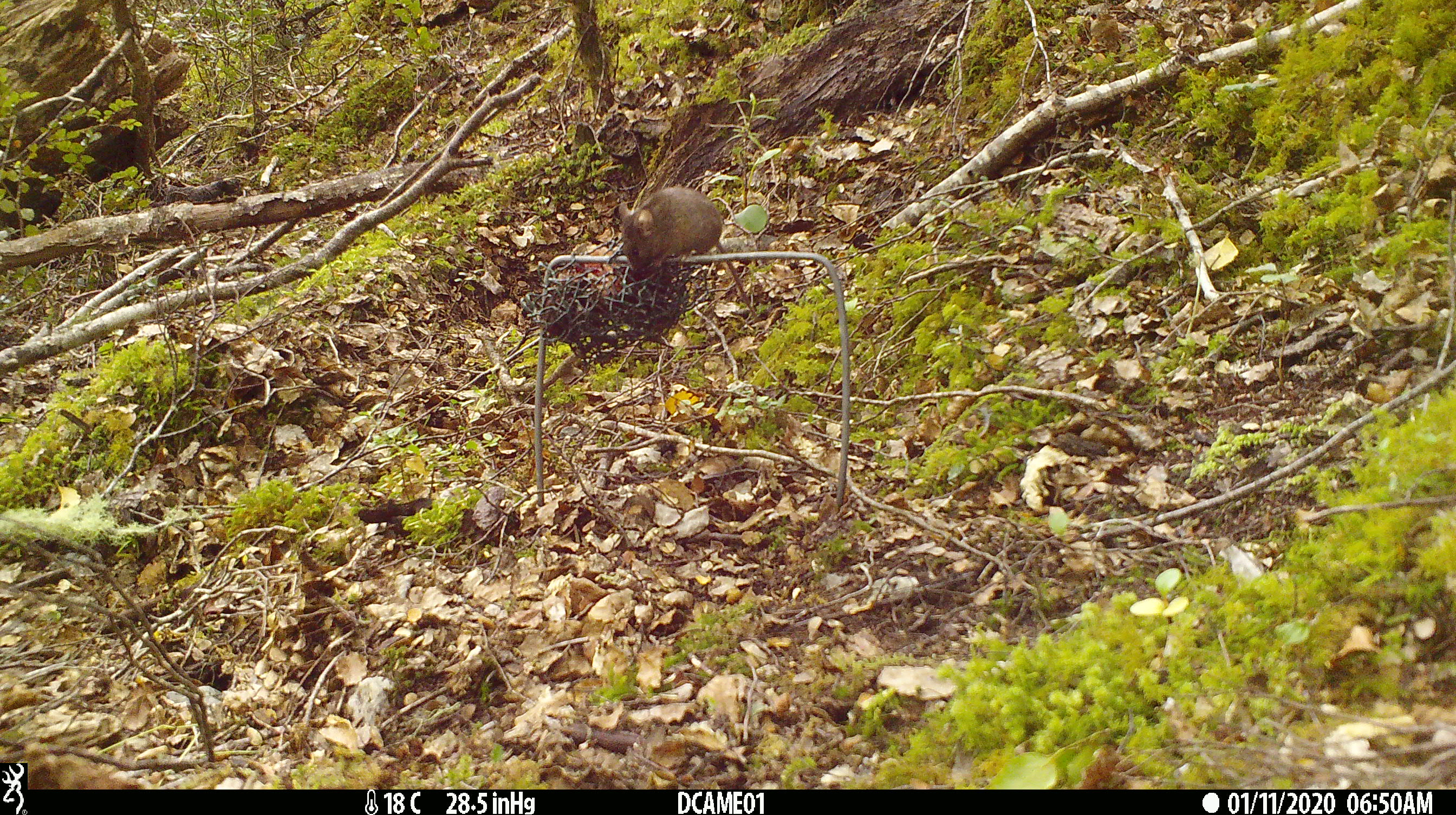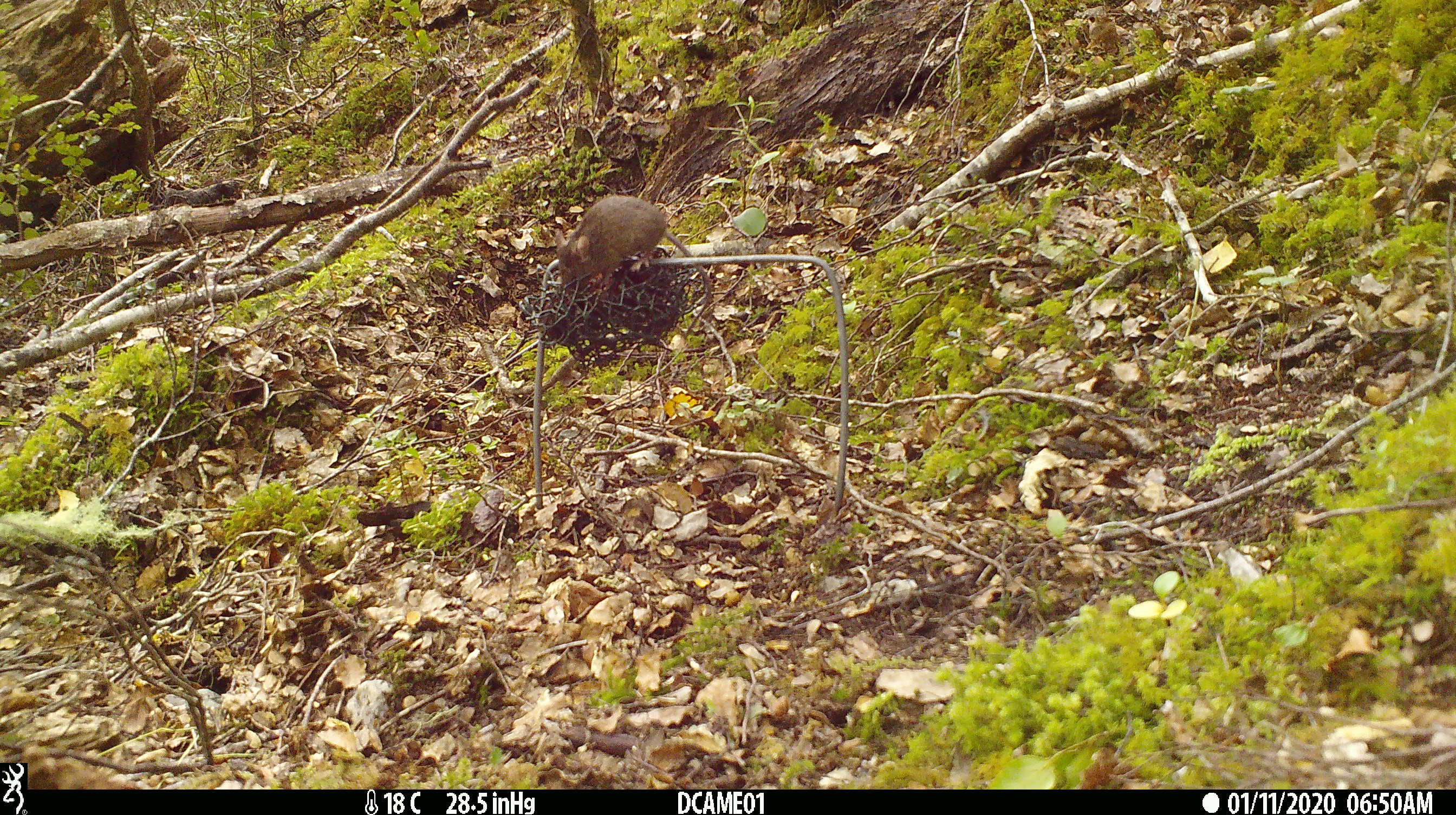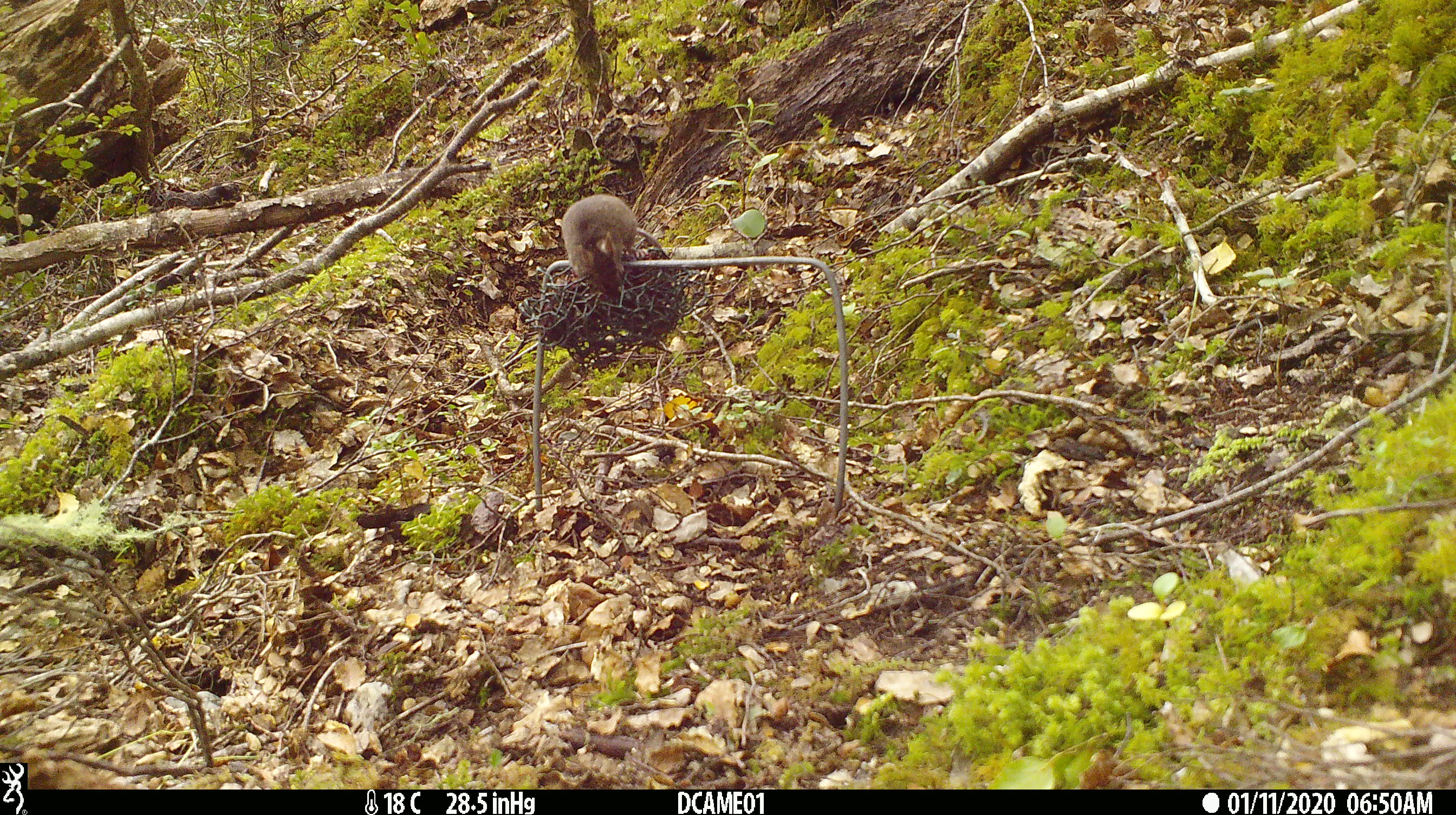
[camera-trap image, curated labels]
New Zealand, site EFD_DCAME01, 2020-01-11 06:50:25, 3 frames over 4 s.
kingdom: Animalia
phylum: Chordata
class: Mammalia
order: Rodentia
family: Muridae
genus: Mus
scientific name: Mus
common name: mouse